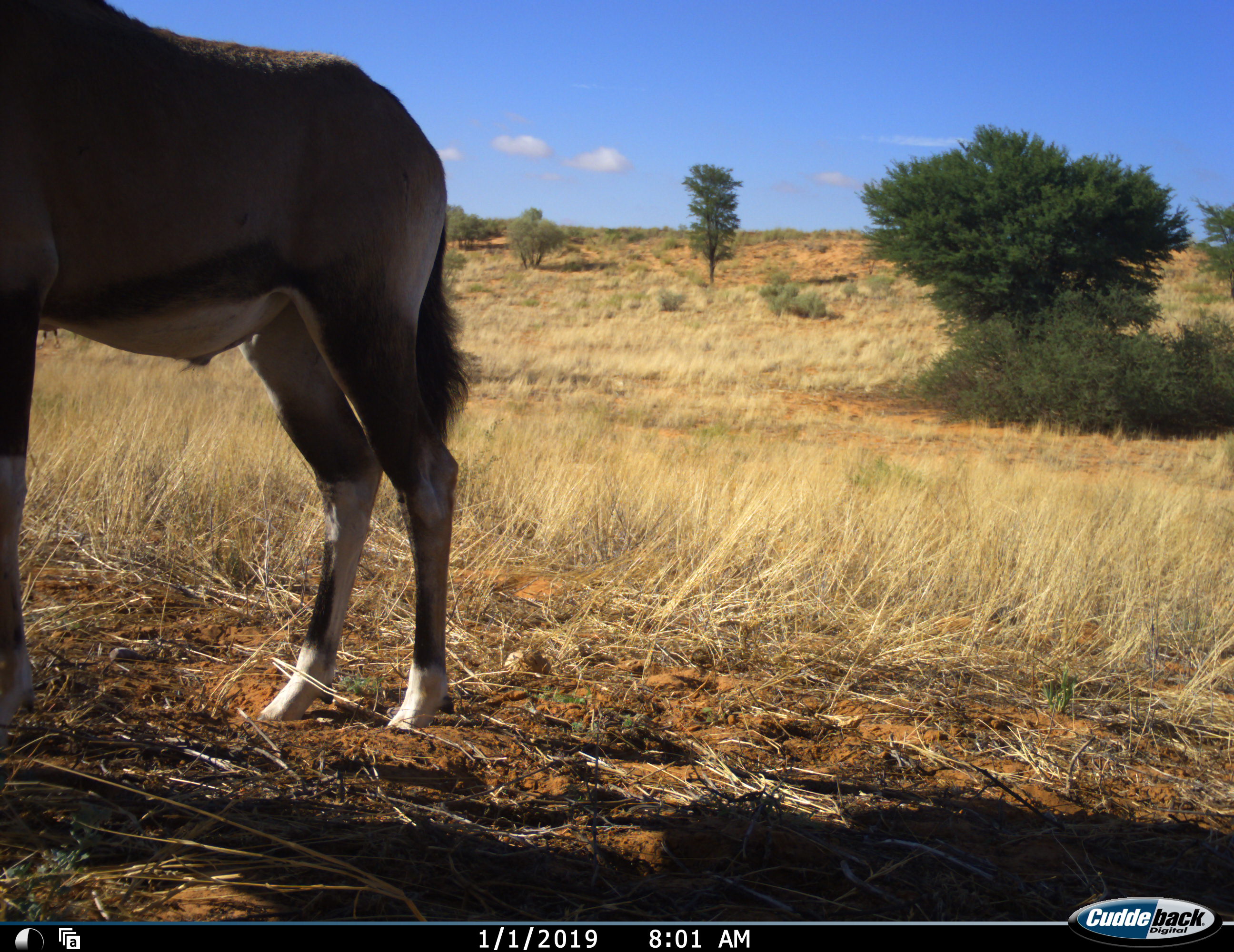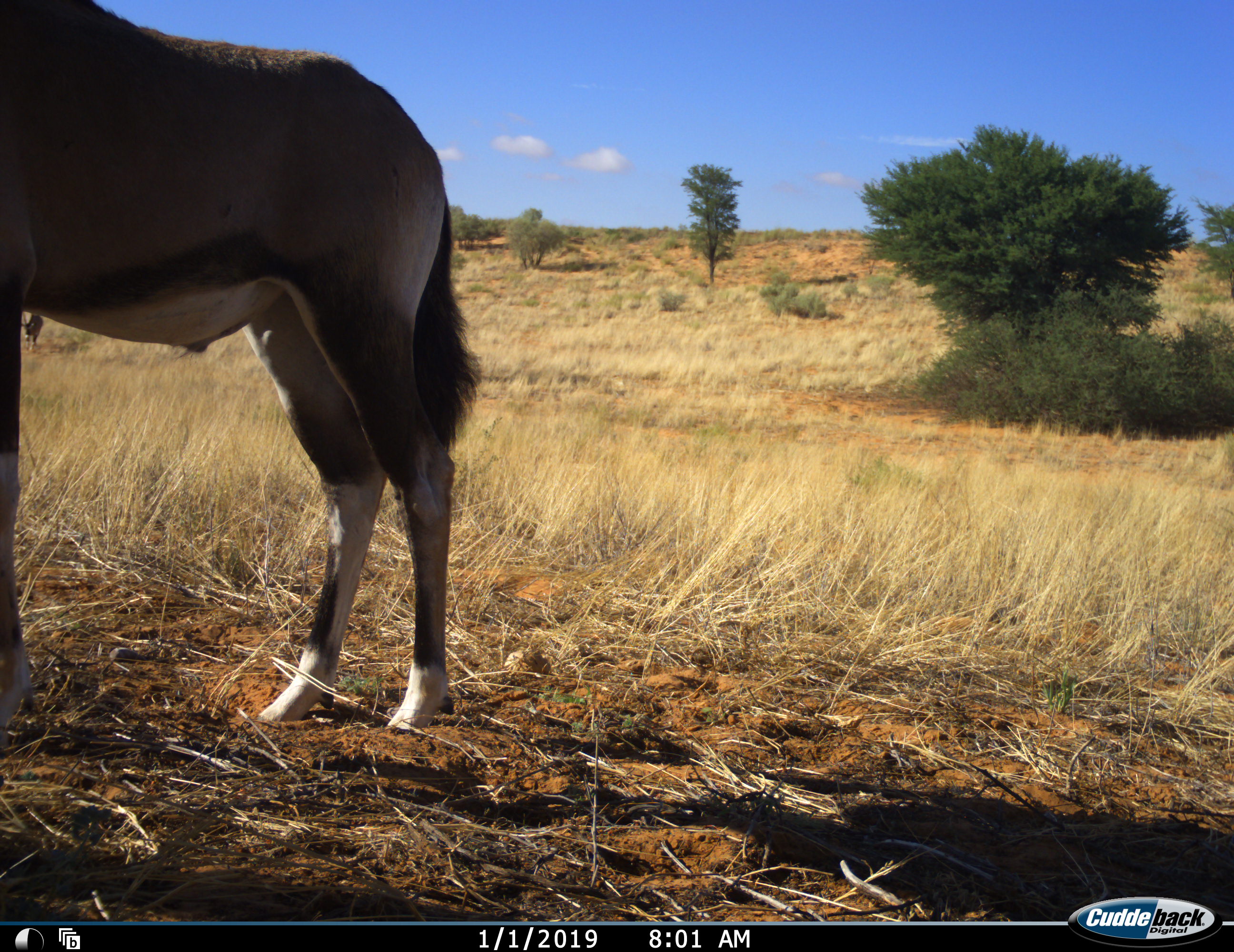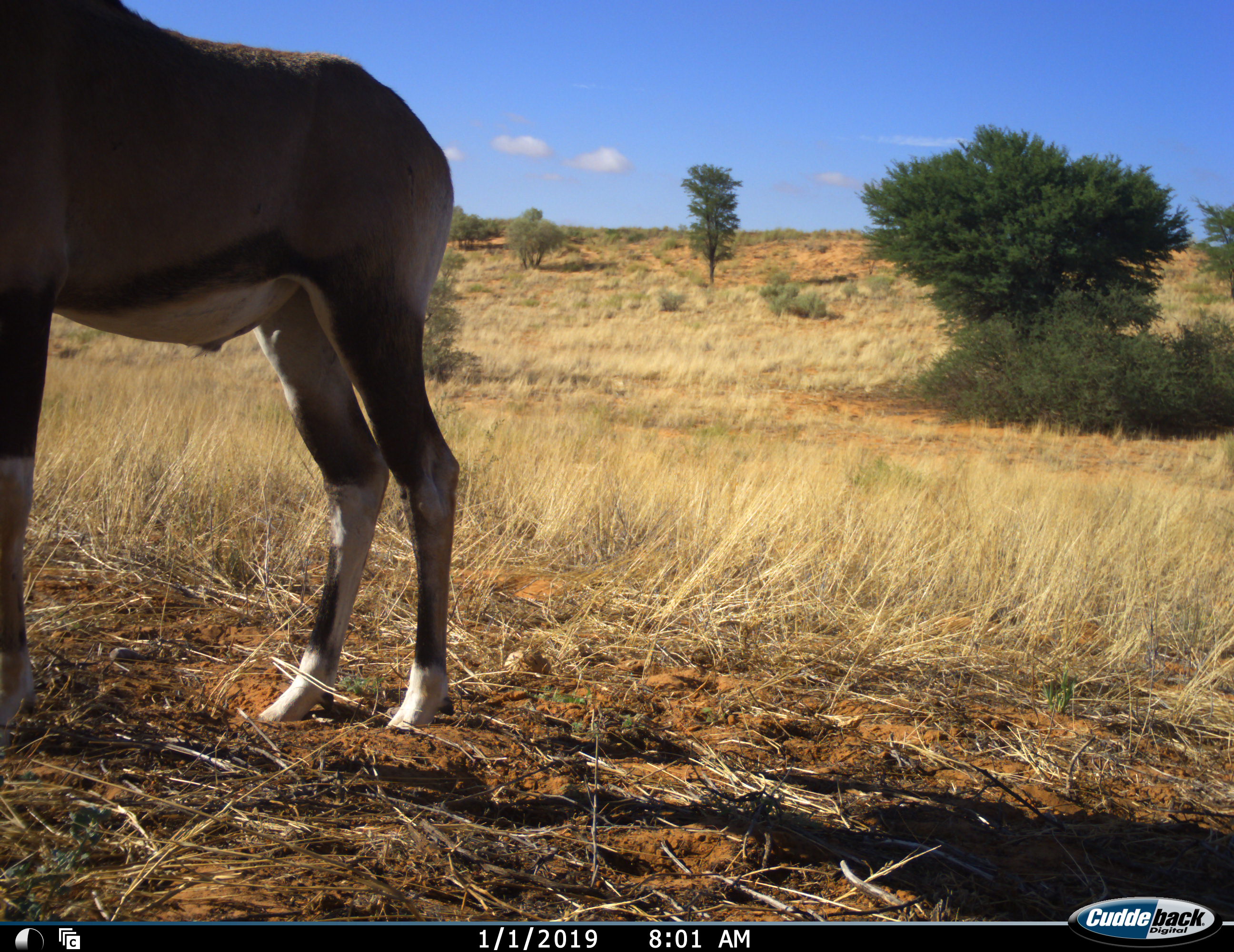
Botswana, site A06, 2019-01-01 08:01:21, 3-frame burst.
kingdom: Animalia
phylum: Chordata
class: Mammalia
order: Artiodactyla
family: Bovidae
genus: Oryx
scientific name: Oryx gazella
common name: gemsbok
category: gemsbokoryx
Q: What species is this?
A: Gemsbokoryx (gemsbok) (Oryx gazella).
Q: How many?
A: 1.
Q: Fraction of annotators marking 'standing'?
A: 100%.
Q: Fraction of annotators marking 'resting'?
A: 0%.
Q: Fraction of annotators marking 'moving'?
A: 20%.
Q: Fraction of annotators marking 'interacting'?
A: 0%.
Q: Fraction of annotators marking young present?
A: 0%.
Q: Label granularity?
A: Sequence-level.